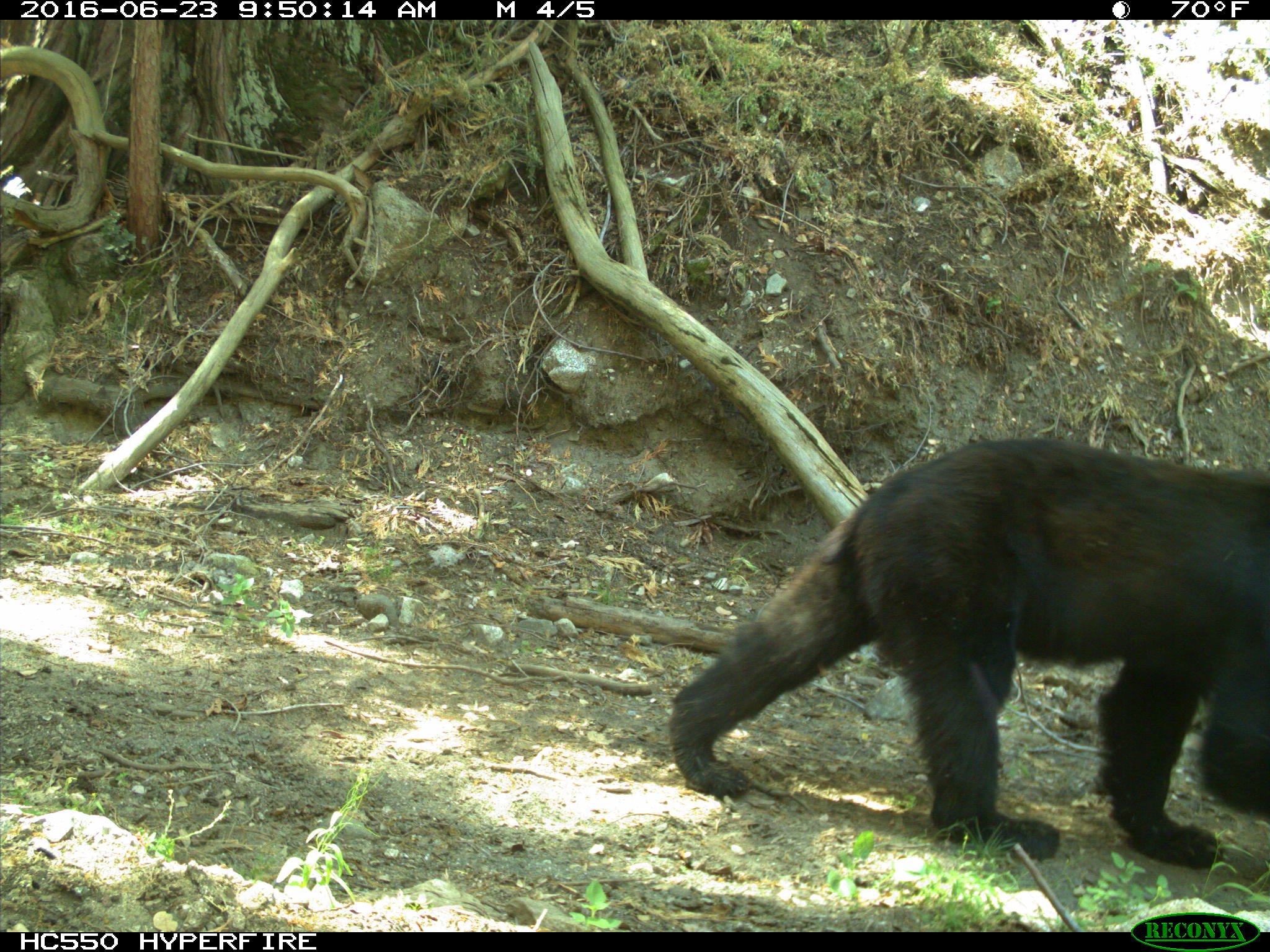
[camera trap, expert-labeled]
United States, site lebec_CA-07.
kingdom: Animalia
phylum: Chordata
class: Mammalia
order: Carnivora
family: Ursidae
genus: Ursus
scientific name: Ursus americanus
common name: american black bear